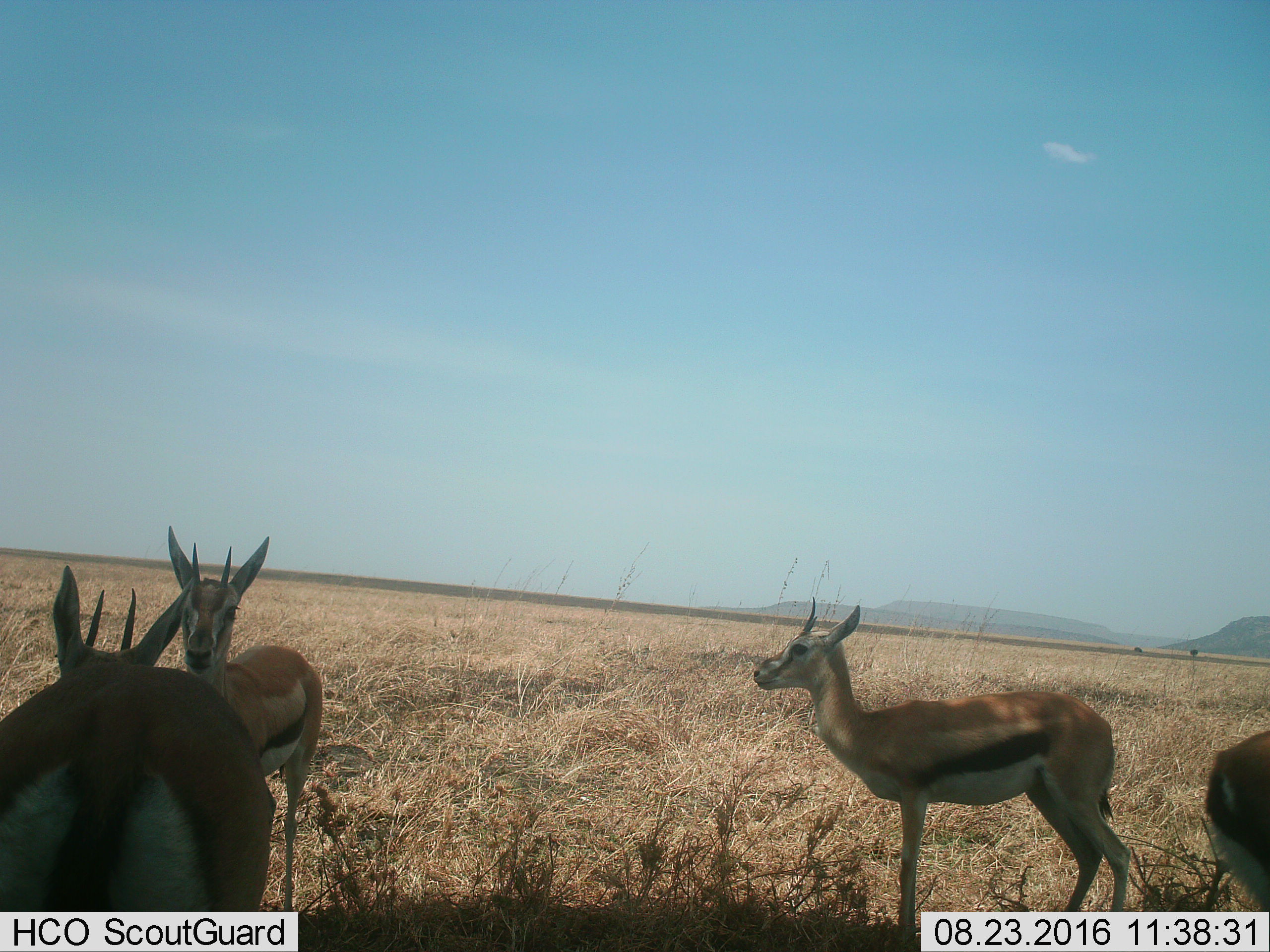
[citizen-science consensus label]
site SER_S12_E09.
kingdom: Animalia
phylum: Chordata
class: Mammalia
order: Artiodactyla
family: Bovidae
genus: Eudorcas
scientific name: Eudorcas thomsonii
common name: thomson's gazelle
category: gazellethomsons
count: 4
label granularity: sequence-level